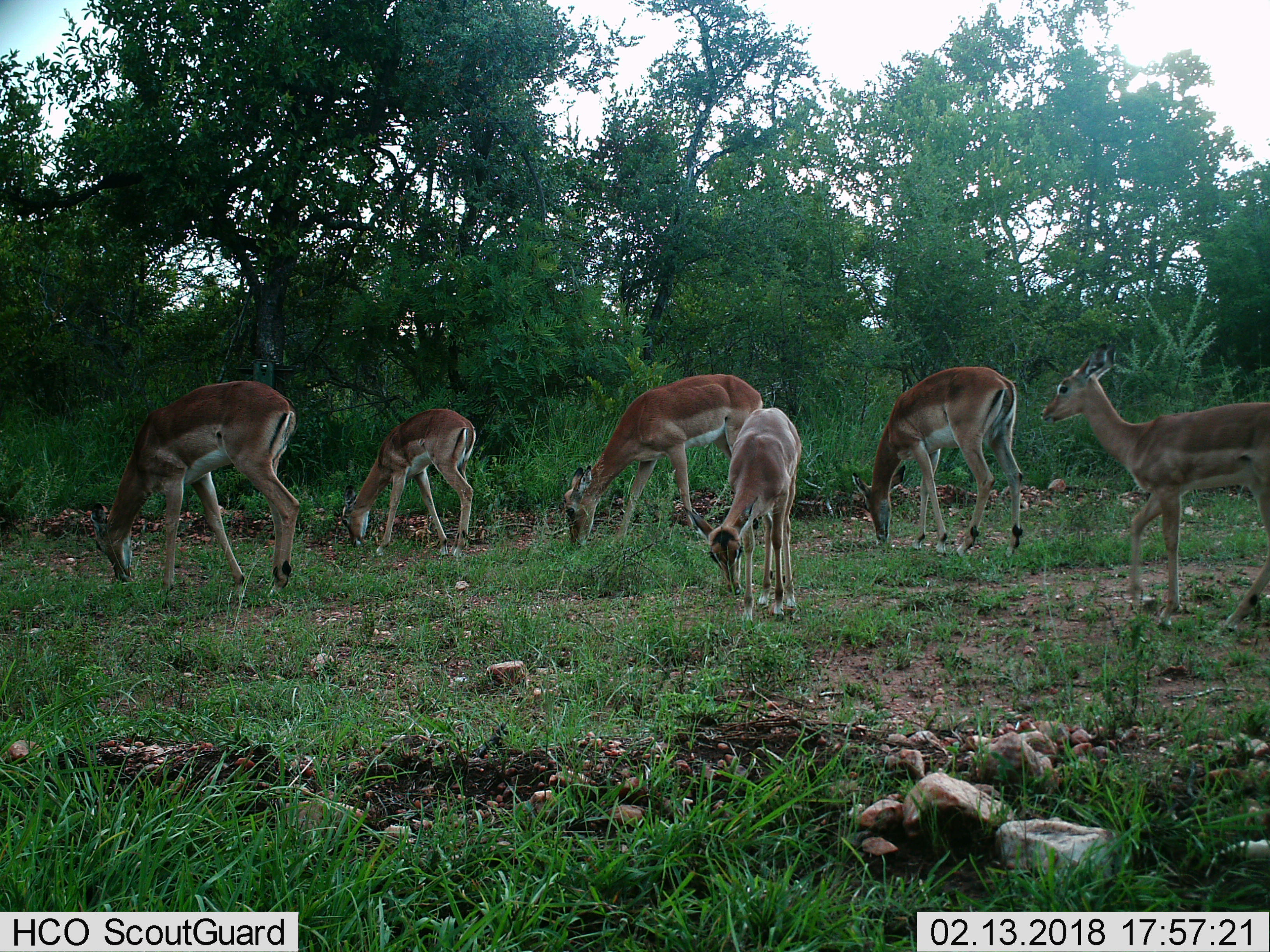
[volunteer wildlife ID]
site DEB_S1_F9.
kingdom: Animalia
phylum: Chordata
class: Mammalia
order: Artiodactyla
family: Bovidae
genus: Aepyceros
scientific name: Aepyceros melampus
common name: impala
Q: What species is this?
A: Impala (Aepyceros melampus).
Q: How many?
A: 6.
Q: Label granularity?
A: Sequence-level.